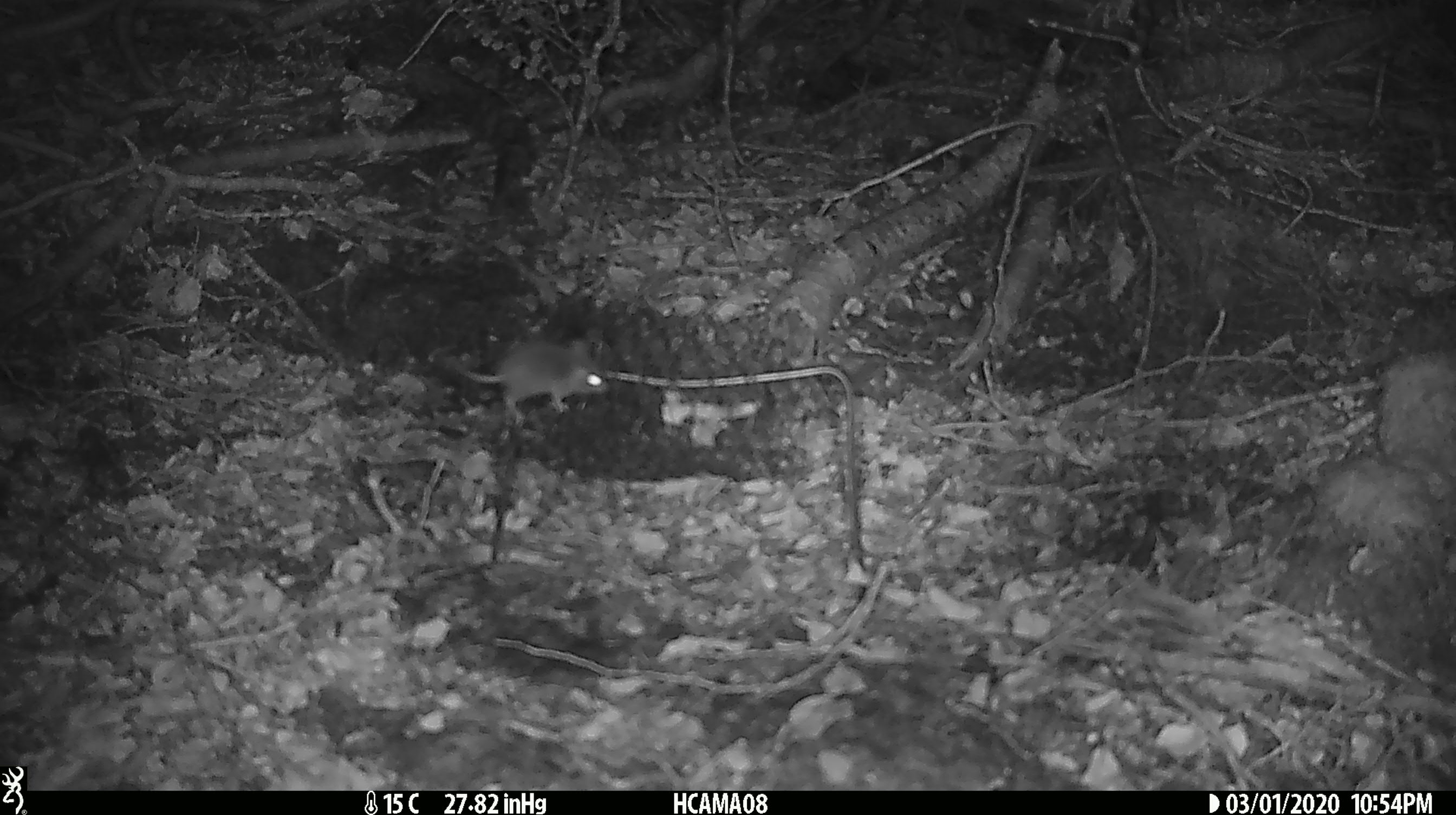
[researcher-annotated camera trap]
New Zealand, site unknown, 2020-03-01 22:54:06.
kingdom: Animalia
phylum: Chordata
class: Mammalia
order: Rodentia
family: Muridae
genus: Mus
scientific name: Mus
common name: mouse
Mouse (Mus).